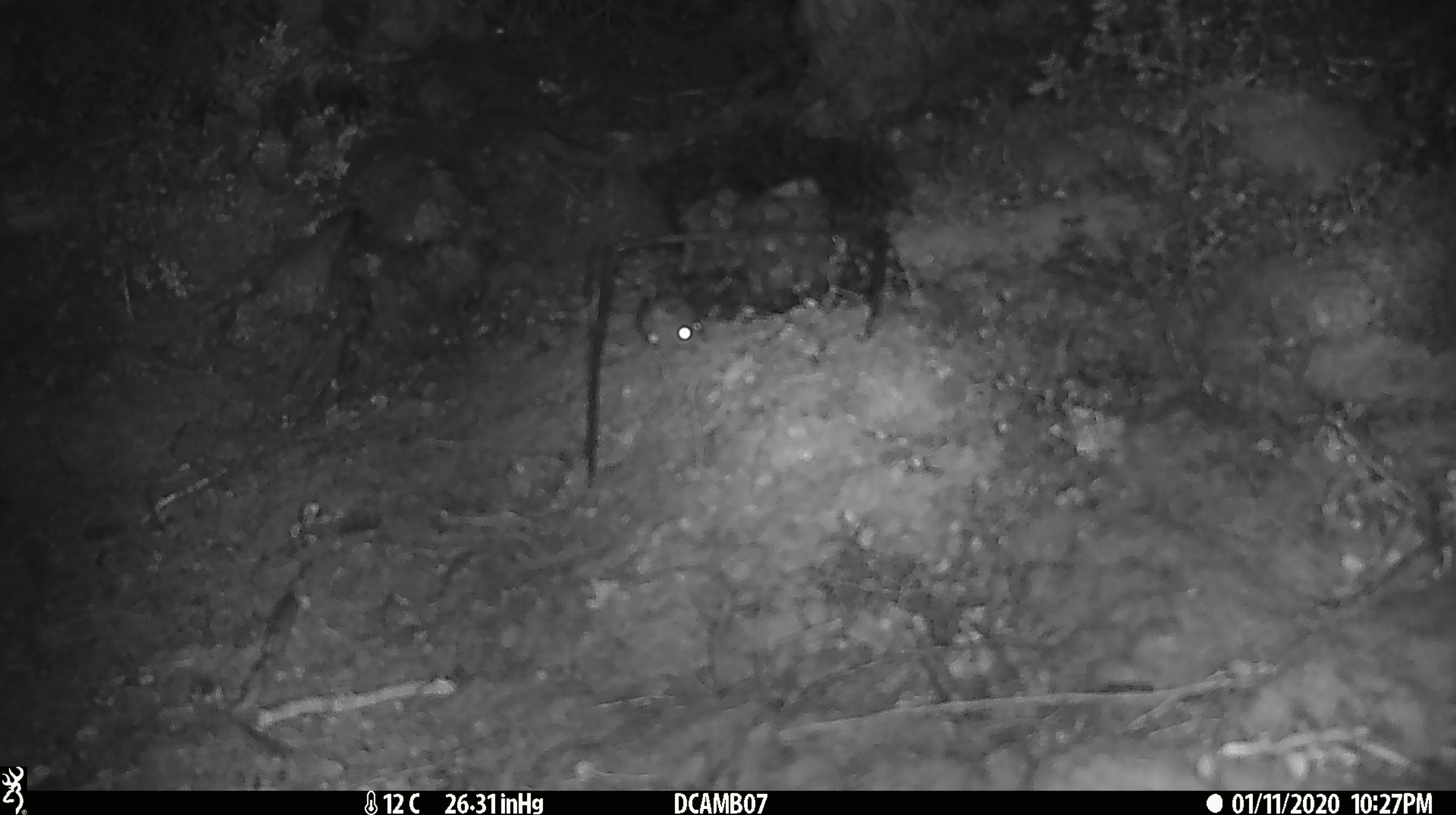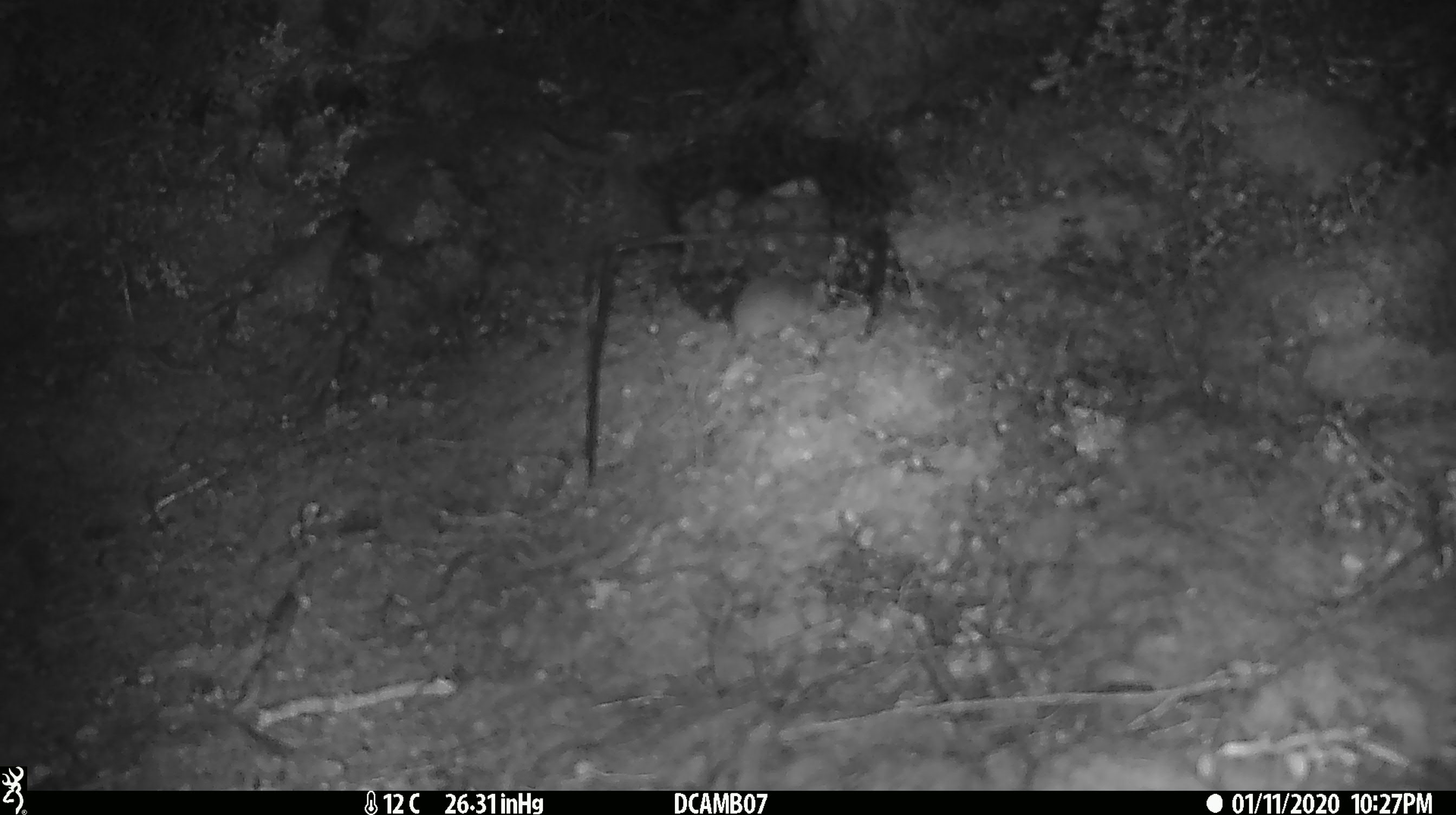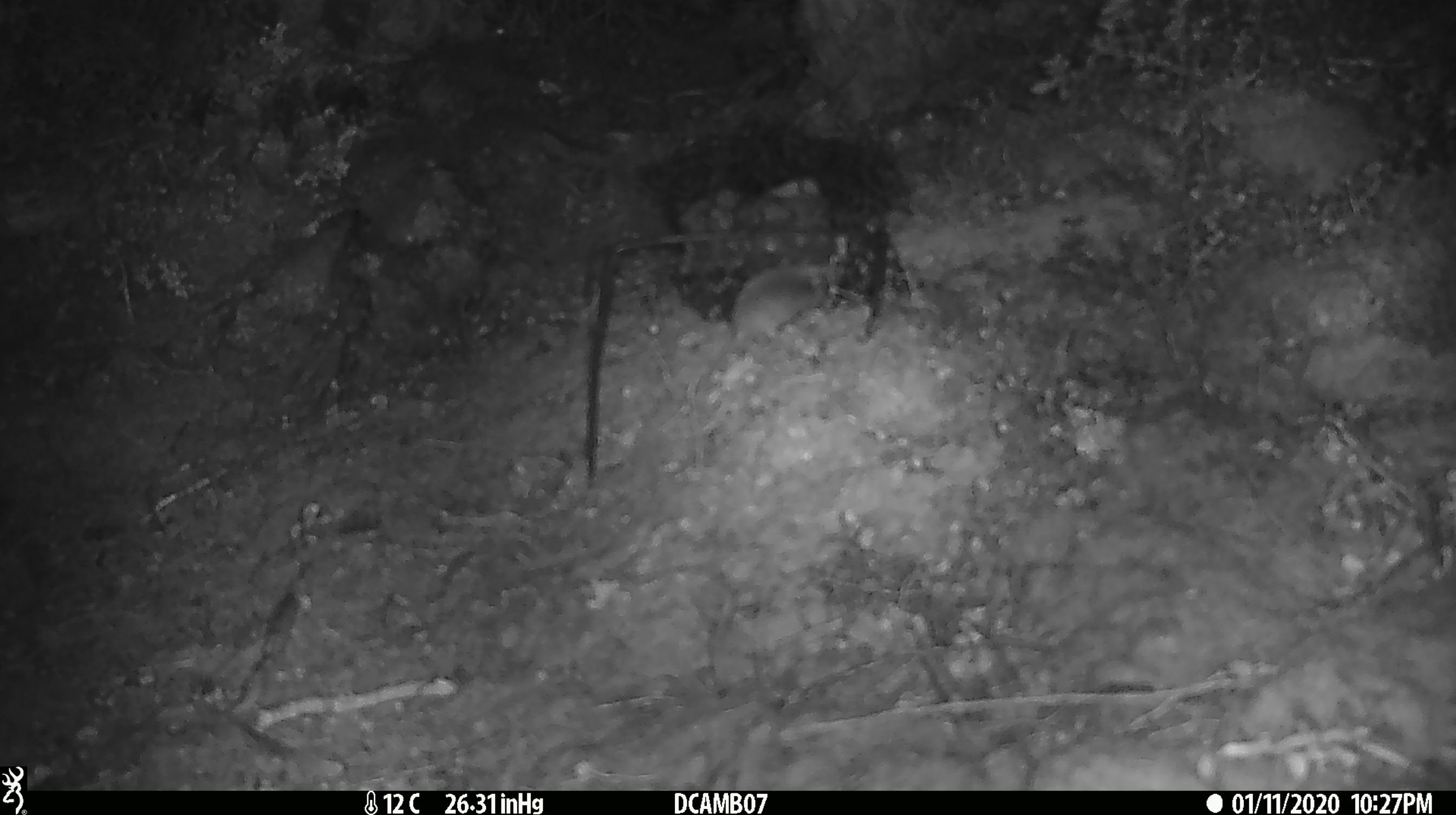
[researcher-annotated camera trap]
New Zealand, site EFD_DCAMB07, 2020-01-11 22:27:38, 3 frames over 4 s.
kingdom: Animalia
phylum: Chordata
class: Mammalia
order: Rodentia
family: Muridae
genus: Mus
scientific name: Mus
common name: mouse